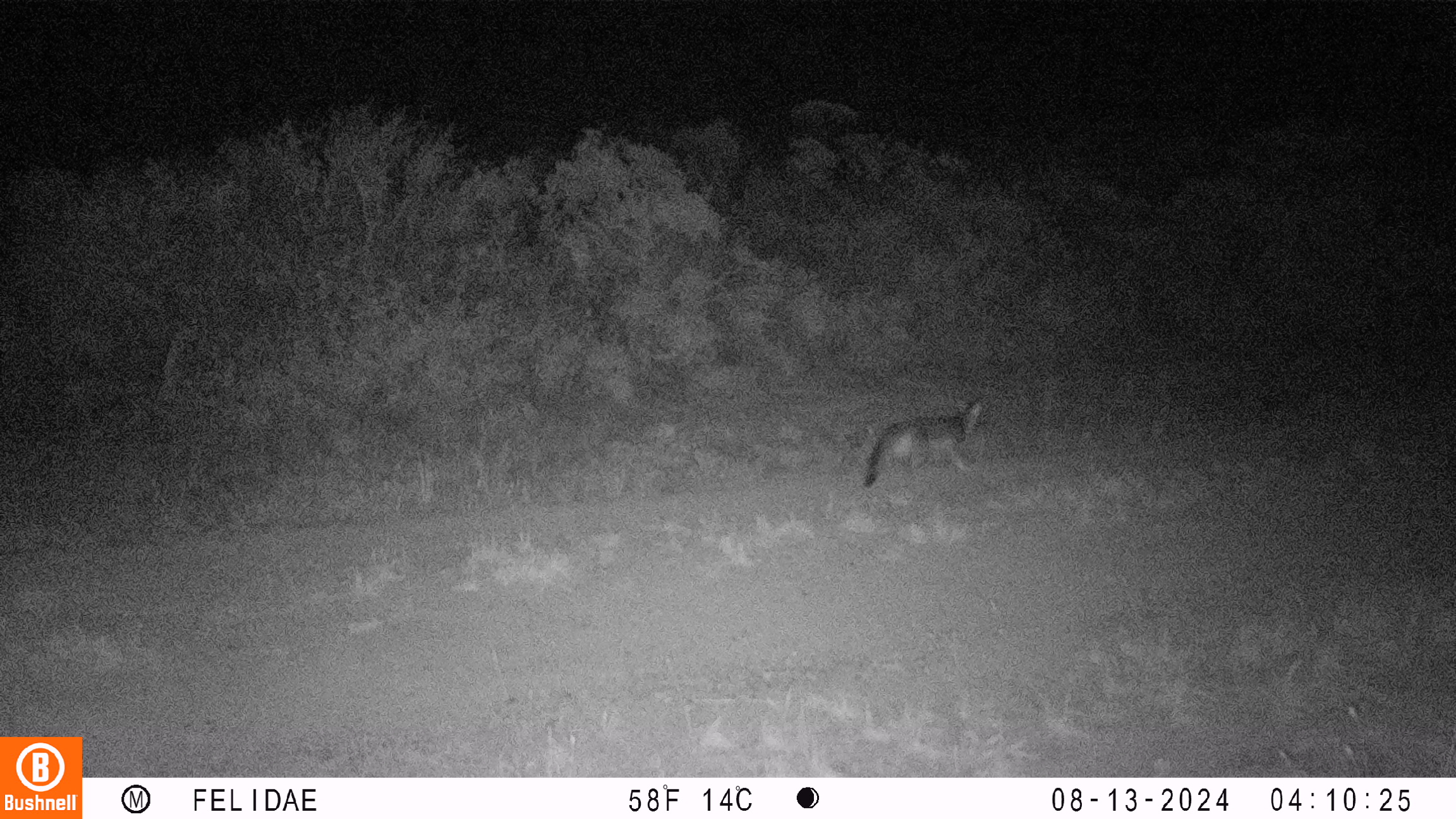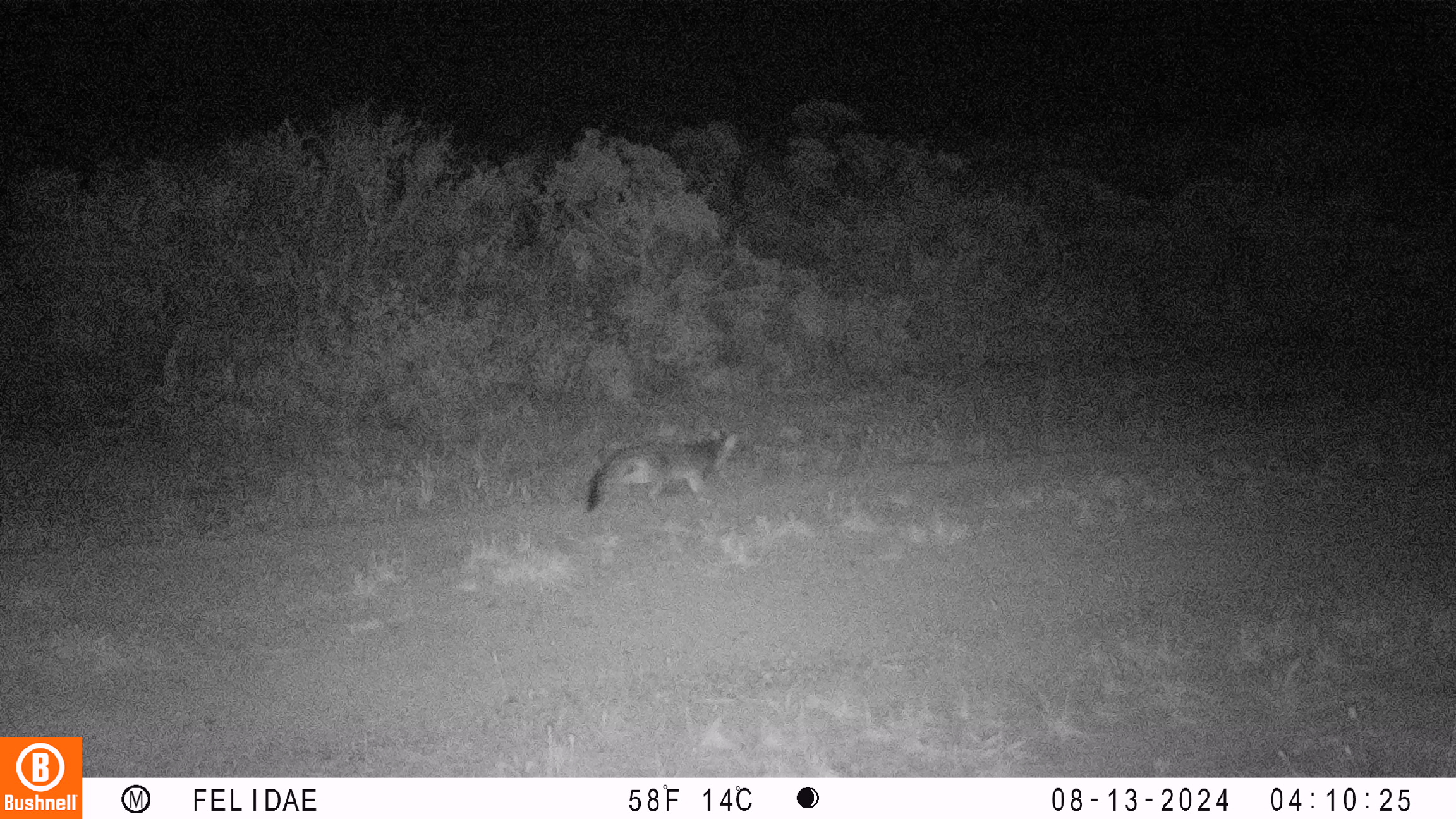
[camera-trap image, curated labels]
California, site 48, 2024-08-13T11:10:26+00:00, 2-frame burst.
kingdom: Animalia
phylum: Chordata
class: Mammalia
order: Carnivora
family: Canidae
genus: Urocyon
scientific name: Urocyon cinereoargenteus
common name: gray fox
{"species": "gray fox (Urocyon cinereoargenteus)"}